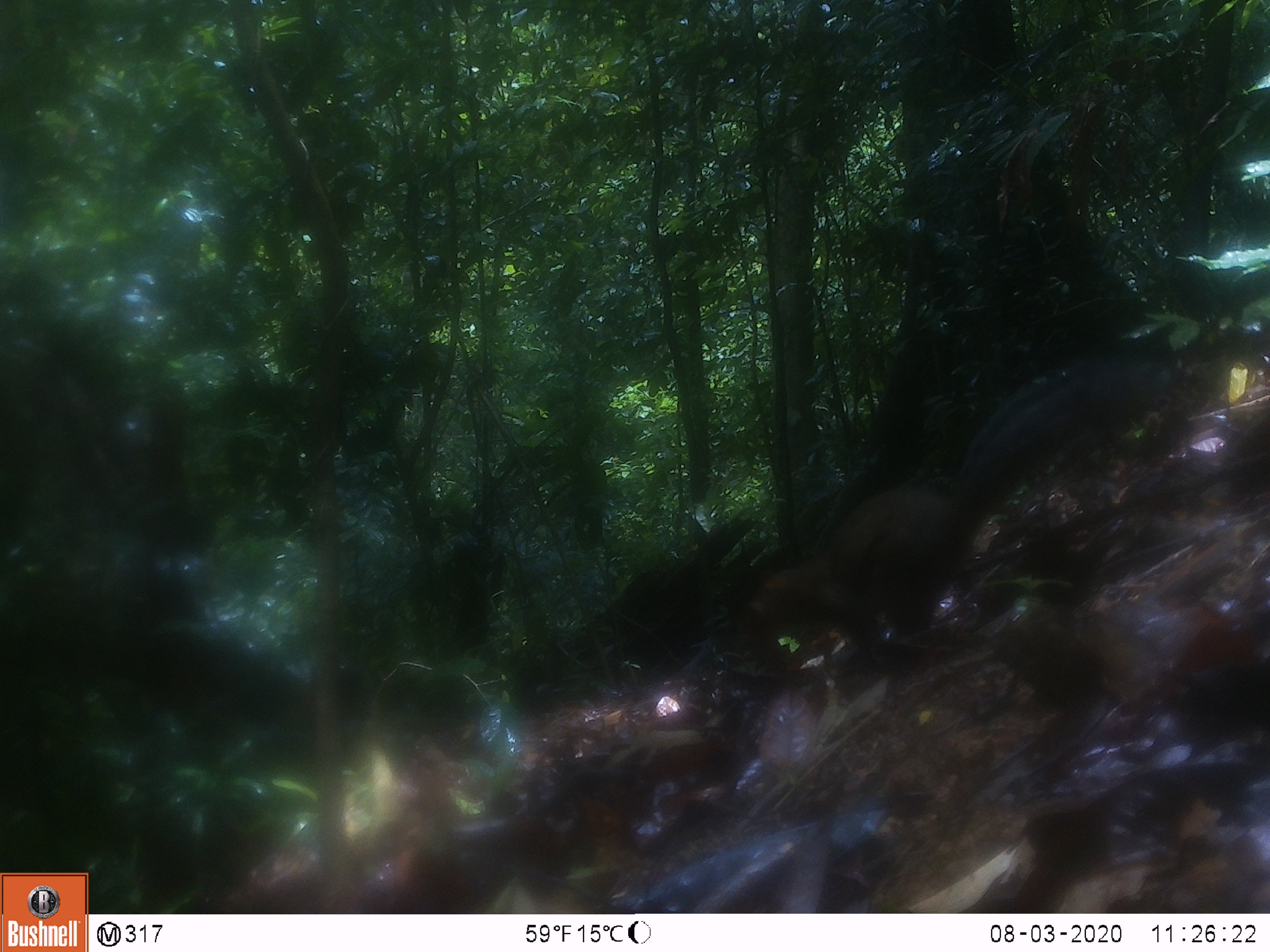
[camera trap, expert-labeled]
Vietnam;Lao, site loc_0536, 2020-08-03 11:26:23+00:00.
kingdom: Animalia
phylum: Chordata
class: Mammalia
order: Rodentia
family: Sciuridae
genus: Dremomys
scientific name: Dremomys rufigenis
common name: red-cheeked squirrel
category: red cheeked squirrel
Red cheeked squirrel (red-cheeked squirrel) (Dremomys rufigenis). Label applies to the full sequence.